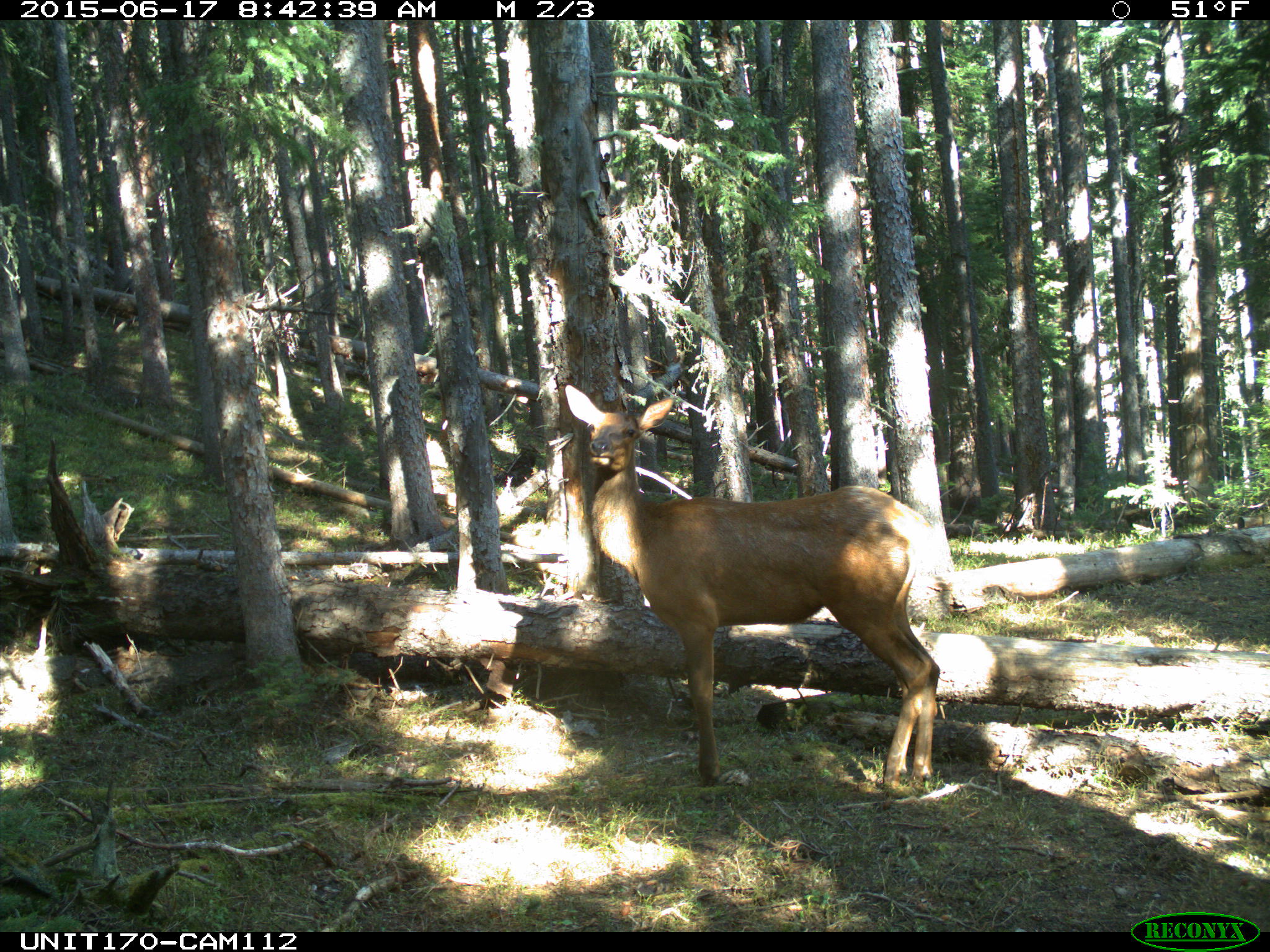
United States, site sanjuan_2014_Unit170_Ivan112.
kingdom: Animalia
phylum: Chordata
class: Mammalia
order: Artiodactyla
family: Cervidae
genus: Cervus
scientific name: Cervus elaphus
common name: red deer